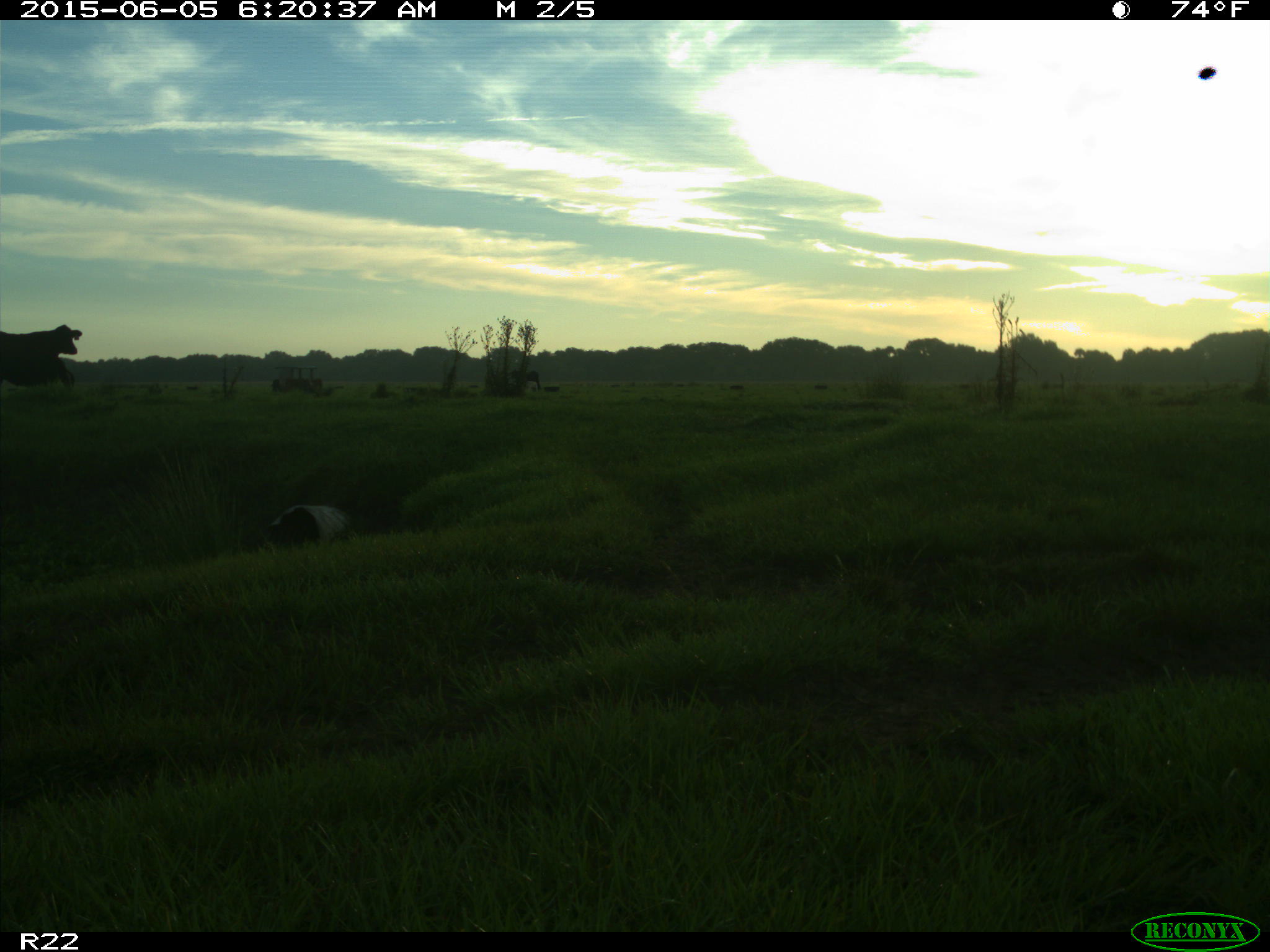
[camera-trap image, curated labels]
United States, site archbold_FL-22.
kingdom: Animalia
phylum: Chordata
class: Mammalia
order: Artiodactyla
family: Bovidae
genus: Bos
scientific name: Bos taurus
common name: domestic cow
Bos taurus (domestic cow).